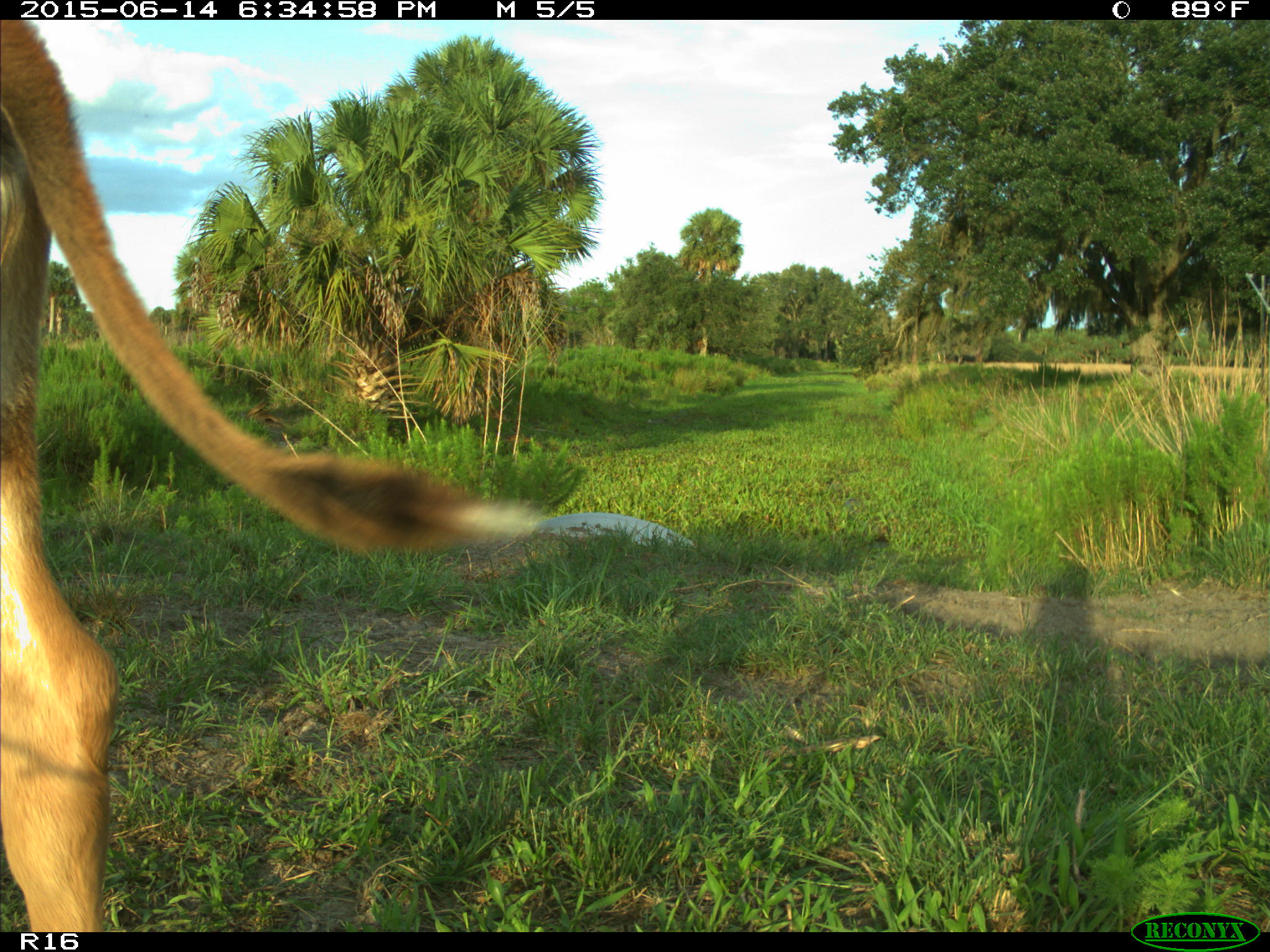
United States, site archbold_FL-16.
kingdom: Animalia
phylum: Chordata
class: Mammalia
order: Artiodactyla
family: Bovidae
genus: Bos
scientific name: Bos taurus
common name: domestic cow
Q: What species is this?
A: Bos taurus (domestic cow).